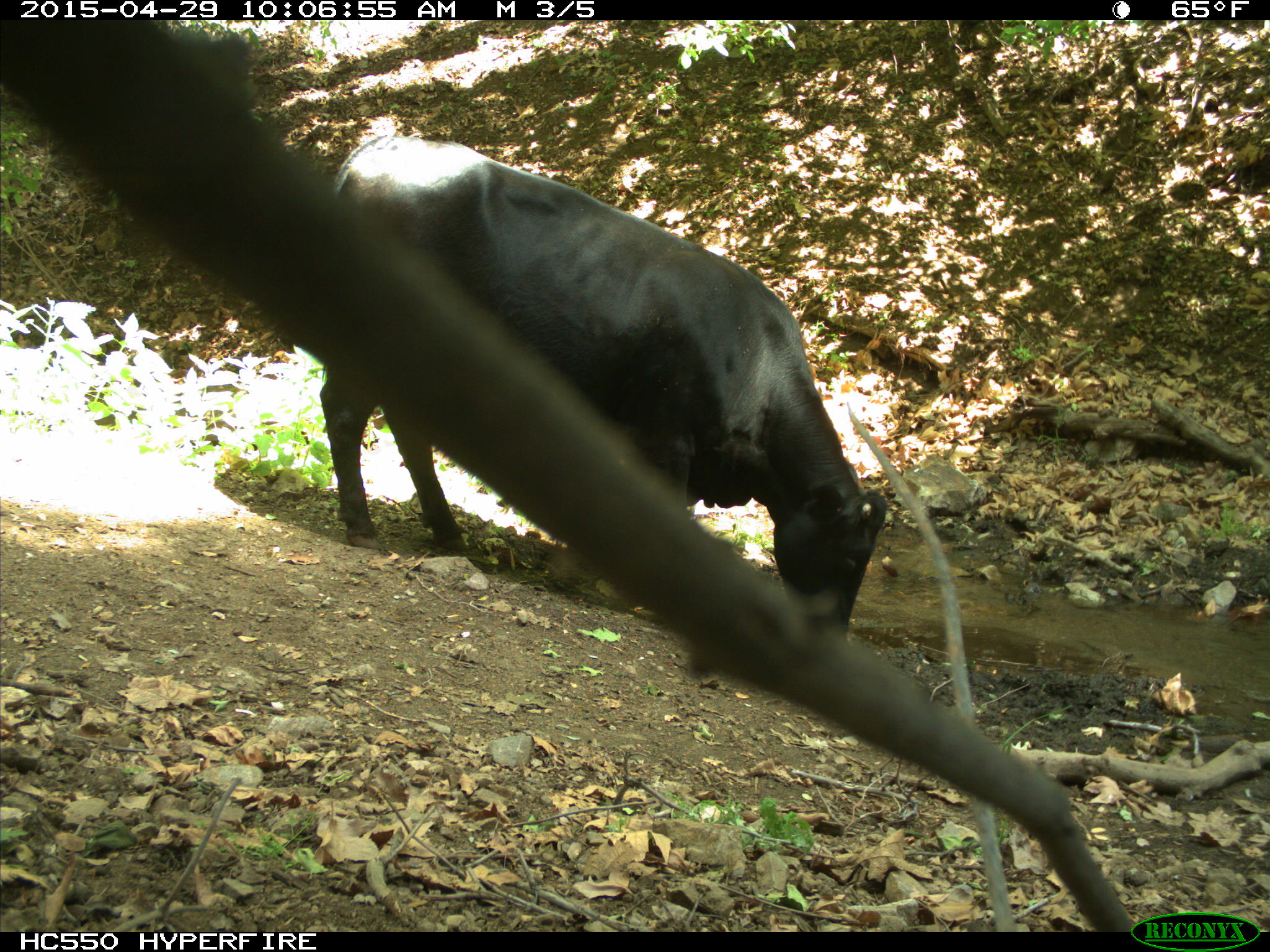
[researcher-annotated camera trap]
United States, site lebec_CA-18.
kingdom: Animalia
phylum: Chordata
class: Mammalia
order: Artiodactyla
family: Bovidae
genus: Bos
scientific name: Bos taurus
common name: domestic cow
Bos taurus (domestic cow).